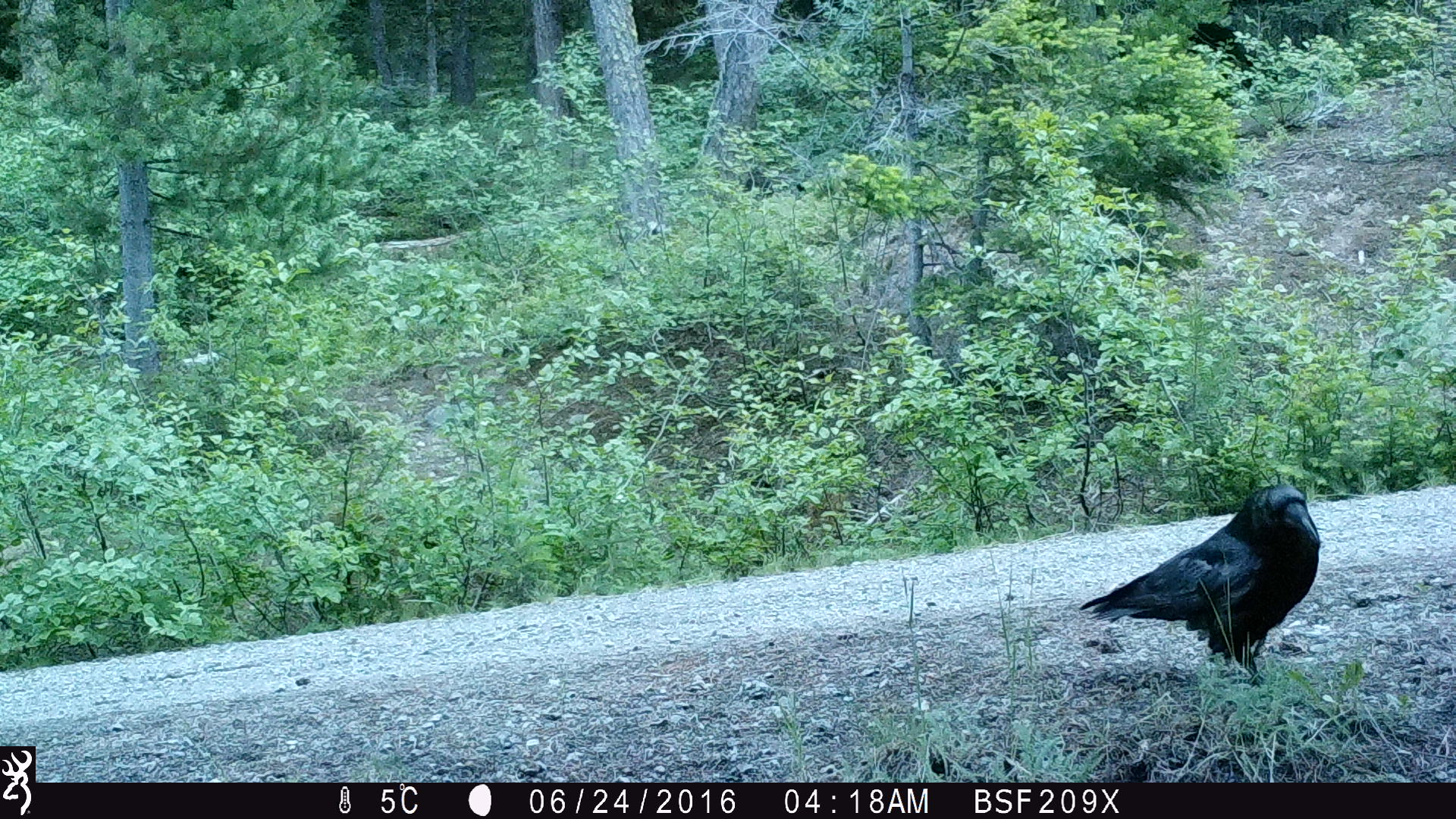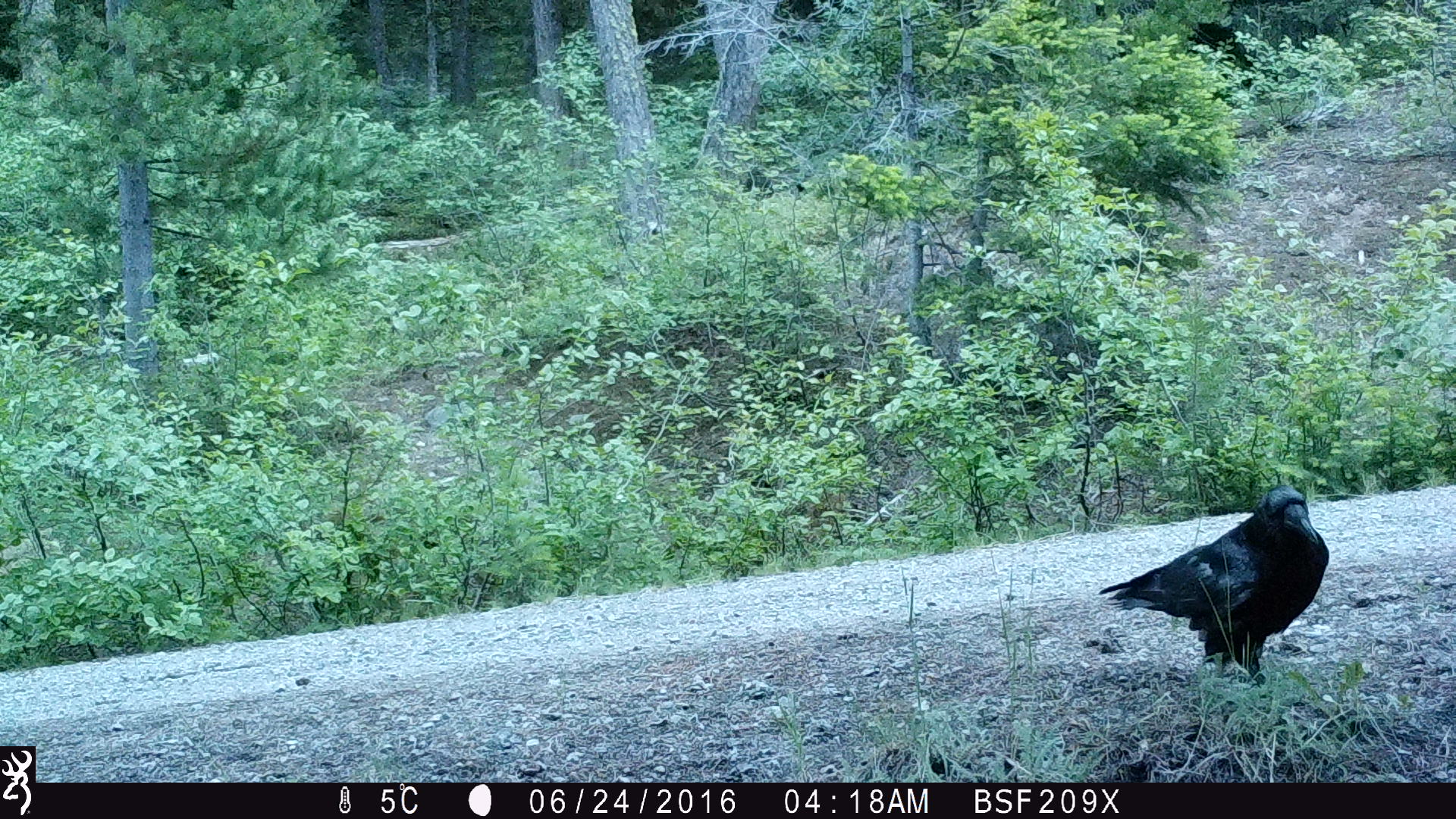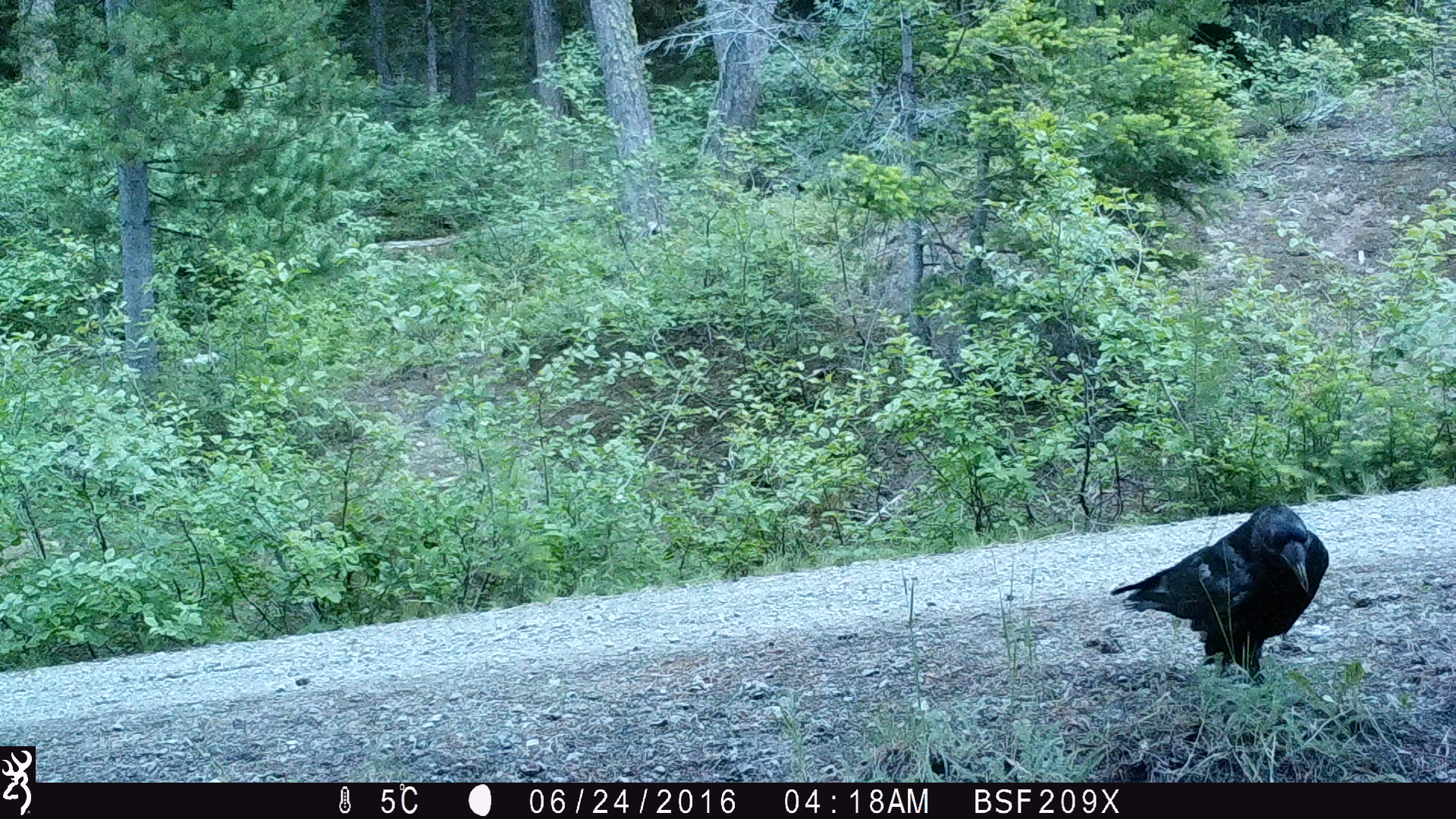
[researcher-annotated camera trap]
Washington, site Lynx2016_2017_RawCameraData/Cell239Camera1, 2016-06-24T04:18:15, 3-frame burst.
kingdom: Animalia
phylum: Chordata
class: Aves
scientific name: Aves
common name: birds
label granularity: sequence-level